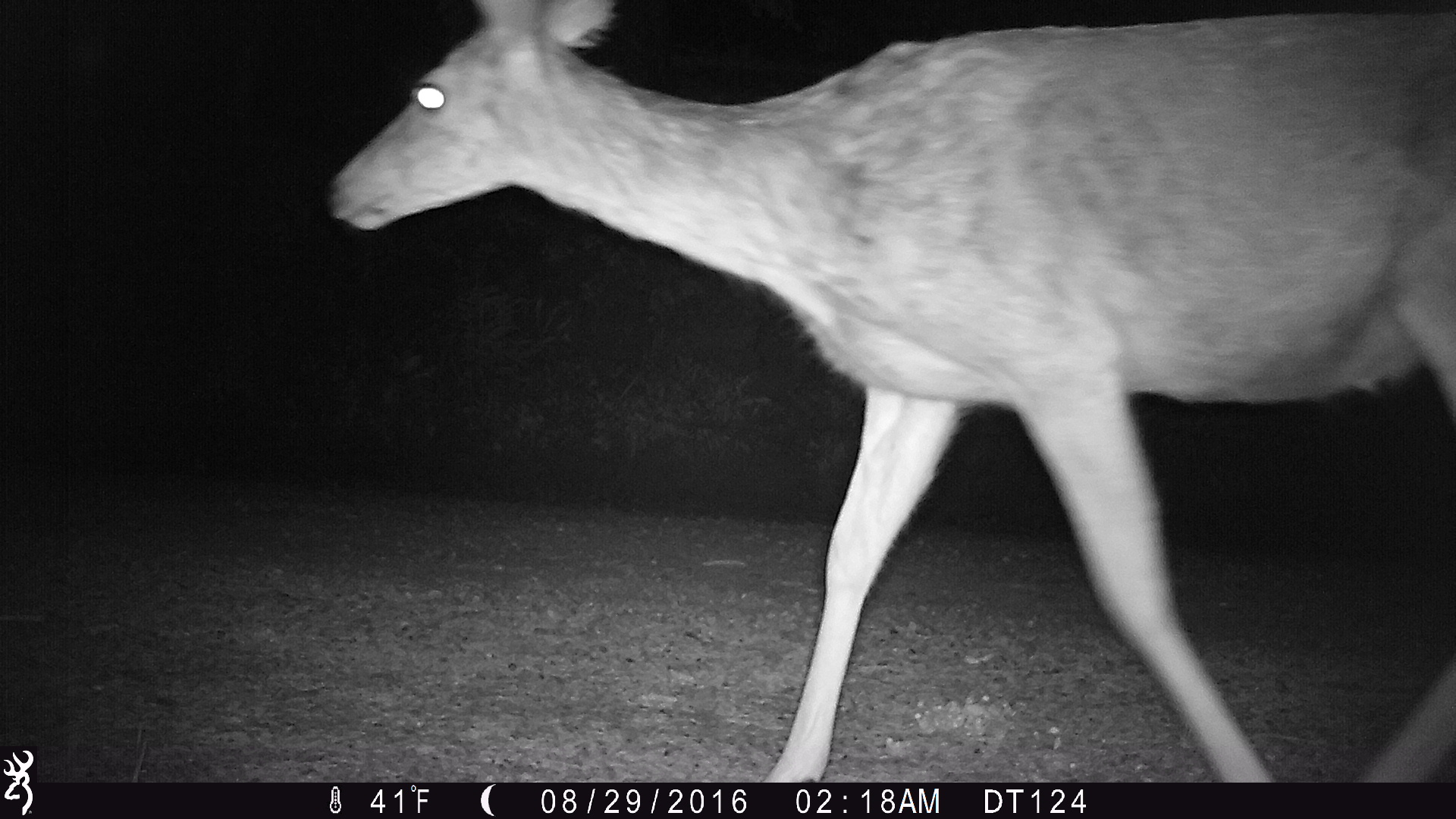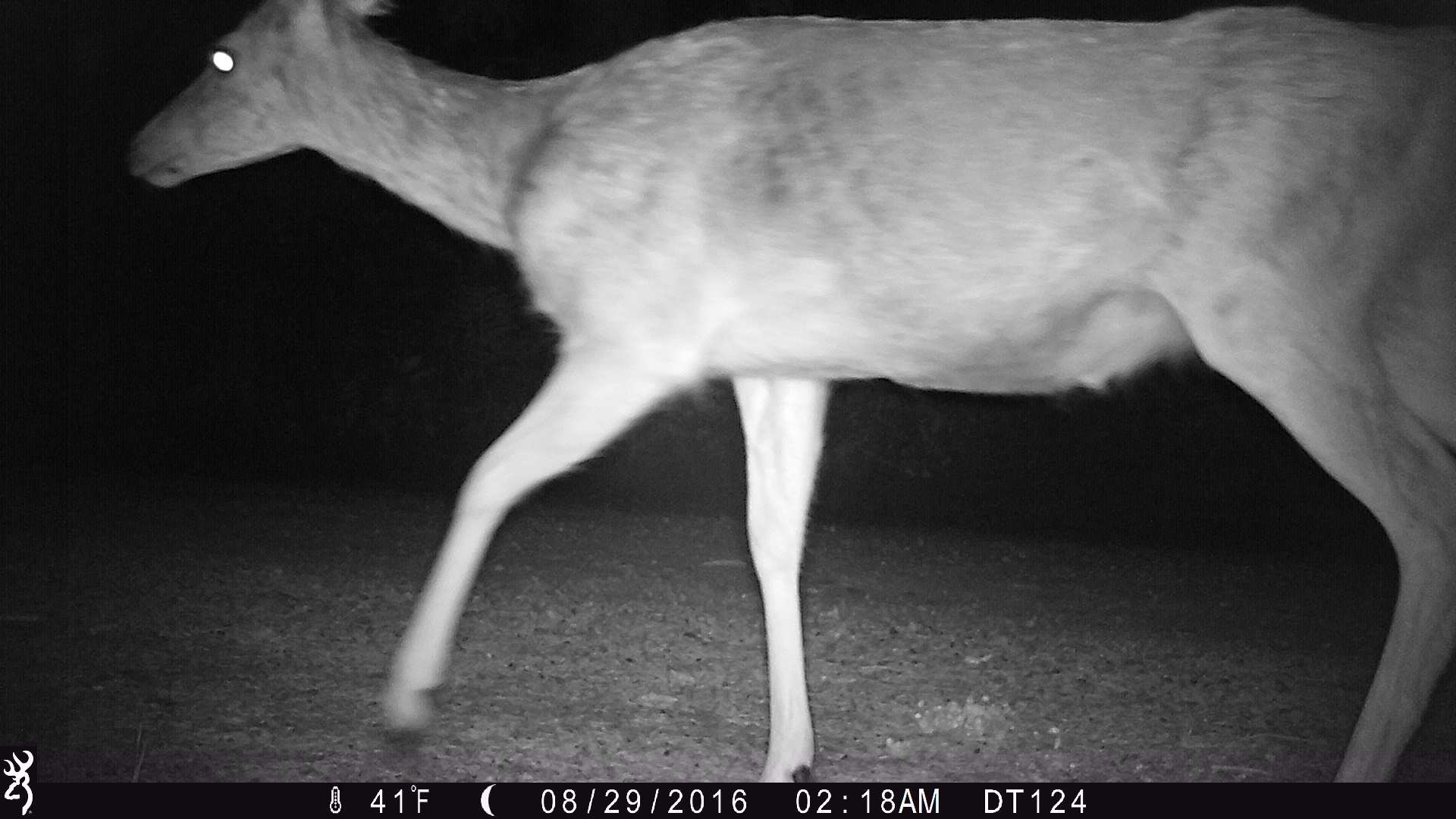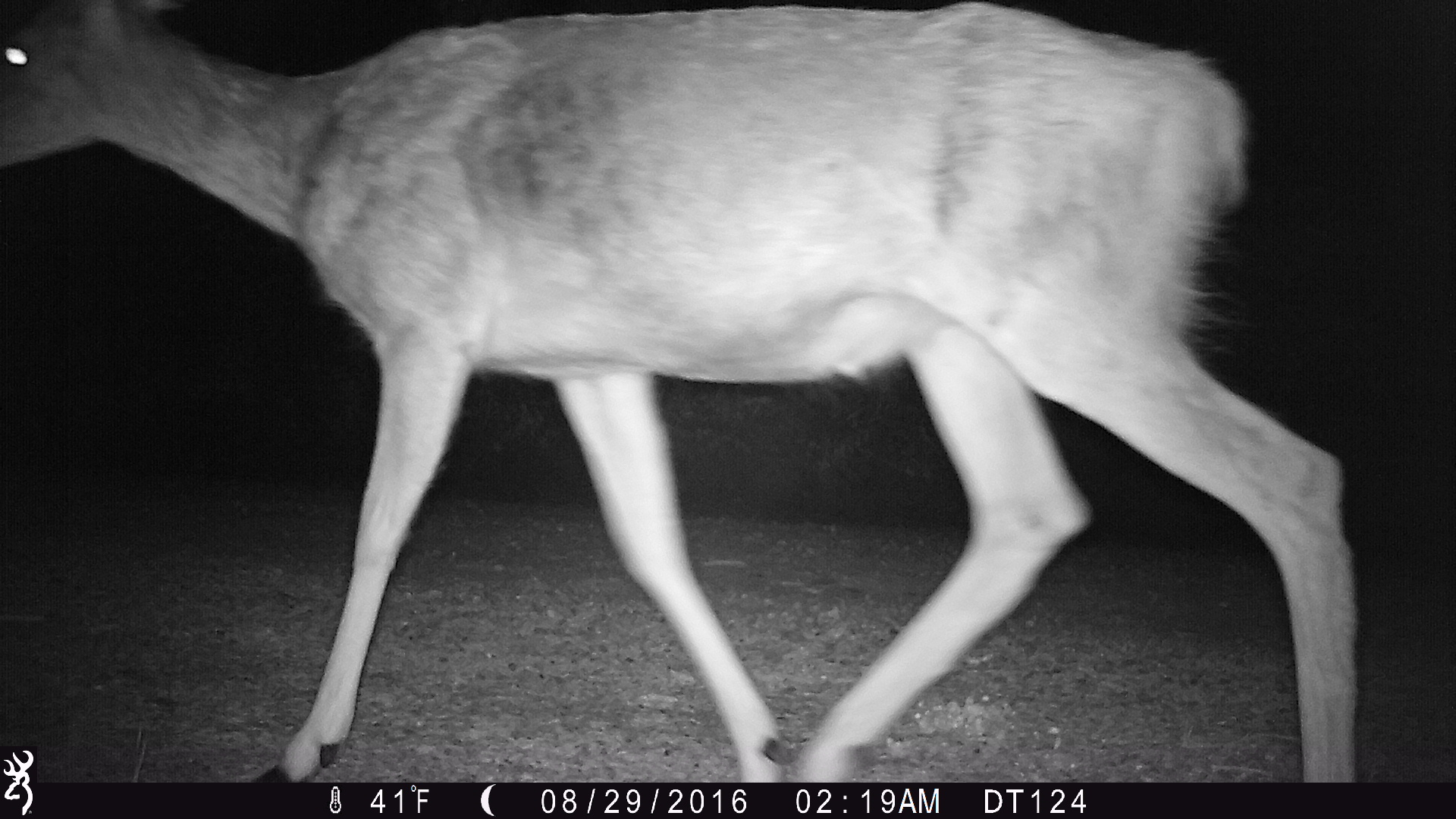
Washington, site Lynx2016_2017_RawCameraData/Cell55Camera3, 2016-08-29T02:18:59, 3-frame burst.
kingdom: Animalia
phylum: Chordata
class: Mammalia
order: Artiodactyla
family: Cervidae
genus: Odocoileus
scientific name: Odocoileus hemionus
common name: mule deer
Odocoileus hemionus (mule deer). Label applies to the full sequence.